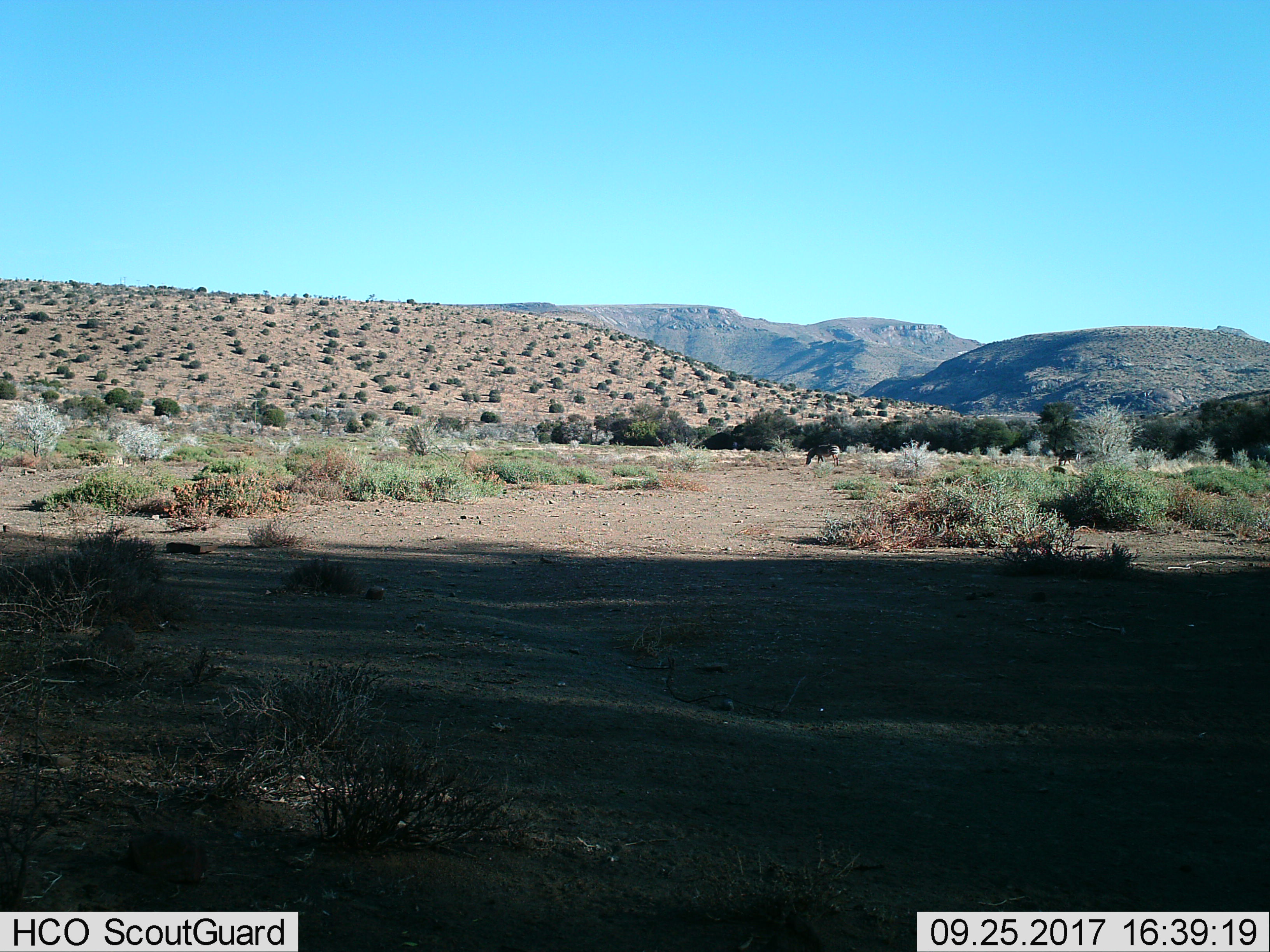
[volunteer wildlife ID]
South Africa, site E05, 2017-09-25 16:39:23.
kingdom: Animalia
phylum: Chordata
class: Mammalia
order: Perissodactyla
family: Equidae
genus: Equus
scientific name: Equus zebra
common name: mountain zebra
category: zebramountain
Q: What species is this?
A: Zebramountain (mountain zebra) (Equus zebra).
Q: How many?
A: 2.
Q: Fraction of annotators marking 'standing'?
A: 38%.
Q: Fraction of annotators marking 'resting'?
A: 0%.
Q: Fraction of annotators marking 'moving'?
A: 50%.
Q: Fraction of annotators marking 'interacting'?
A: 12%.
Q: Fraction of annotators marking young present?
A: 0%.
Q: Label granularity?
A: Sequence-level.